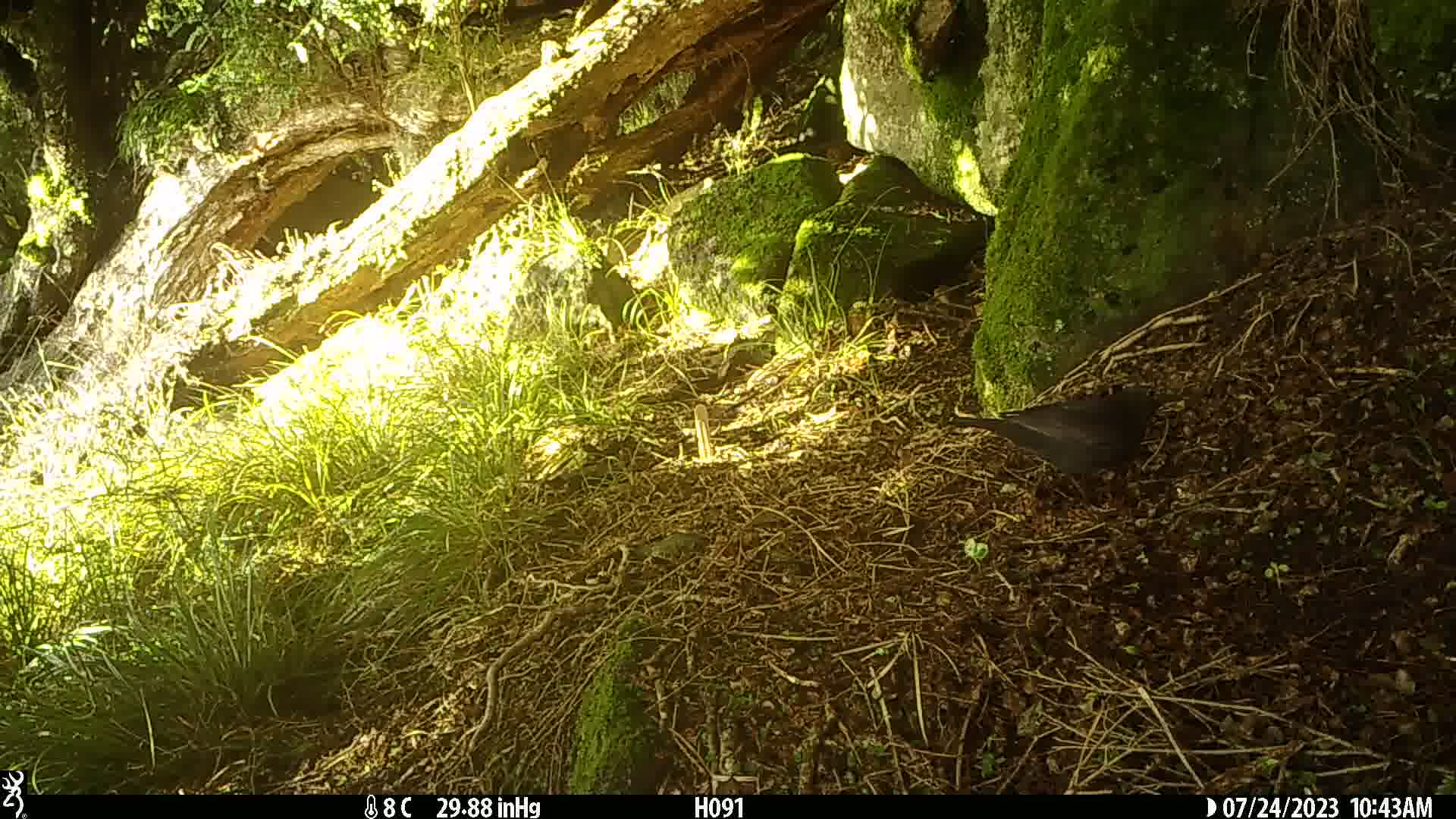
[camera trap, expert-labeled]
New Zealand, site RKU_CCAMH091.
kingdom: Animalia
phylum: Chordata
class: Aves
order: Passeriformes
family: Turdidae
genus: Turdus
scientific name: Turdus merula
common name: eurasian blackbird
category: blackbird